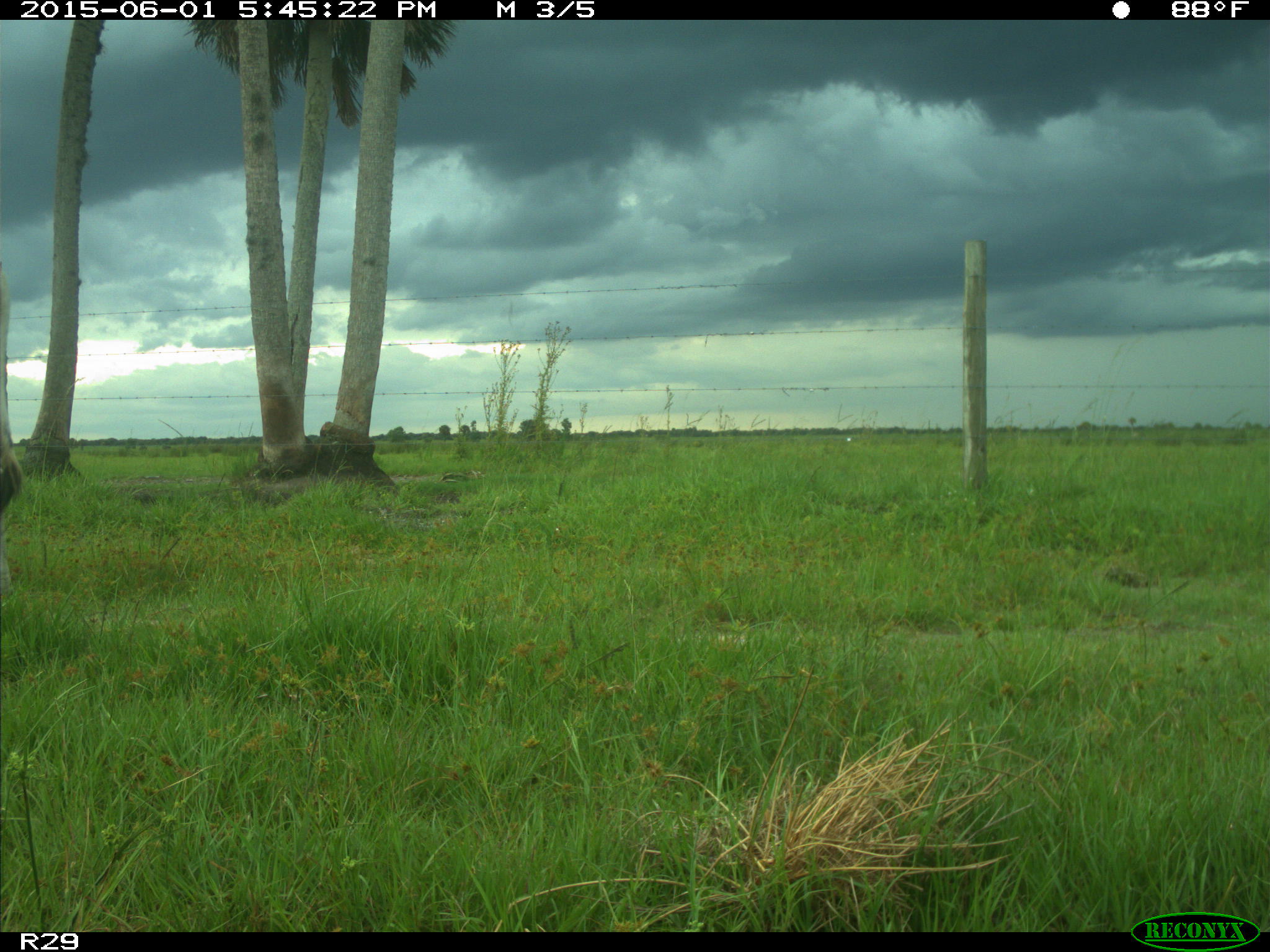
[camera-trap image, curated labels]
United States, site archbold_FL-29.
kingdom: Animalia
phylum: Chordata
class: Mammalia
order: Artiodactyla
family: Bovidae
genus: Bos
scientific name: Bos taurus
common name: domestic cow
Bos taurus (domestic cow).